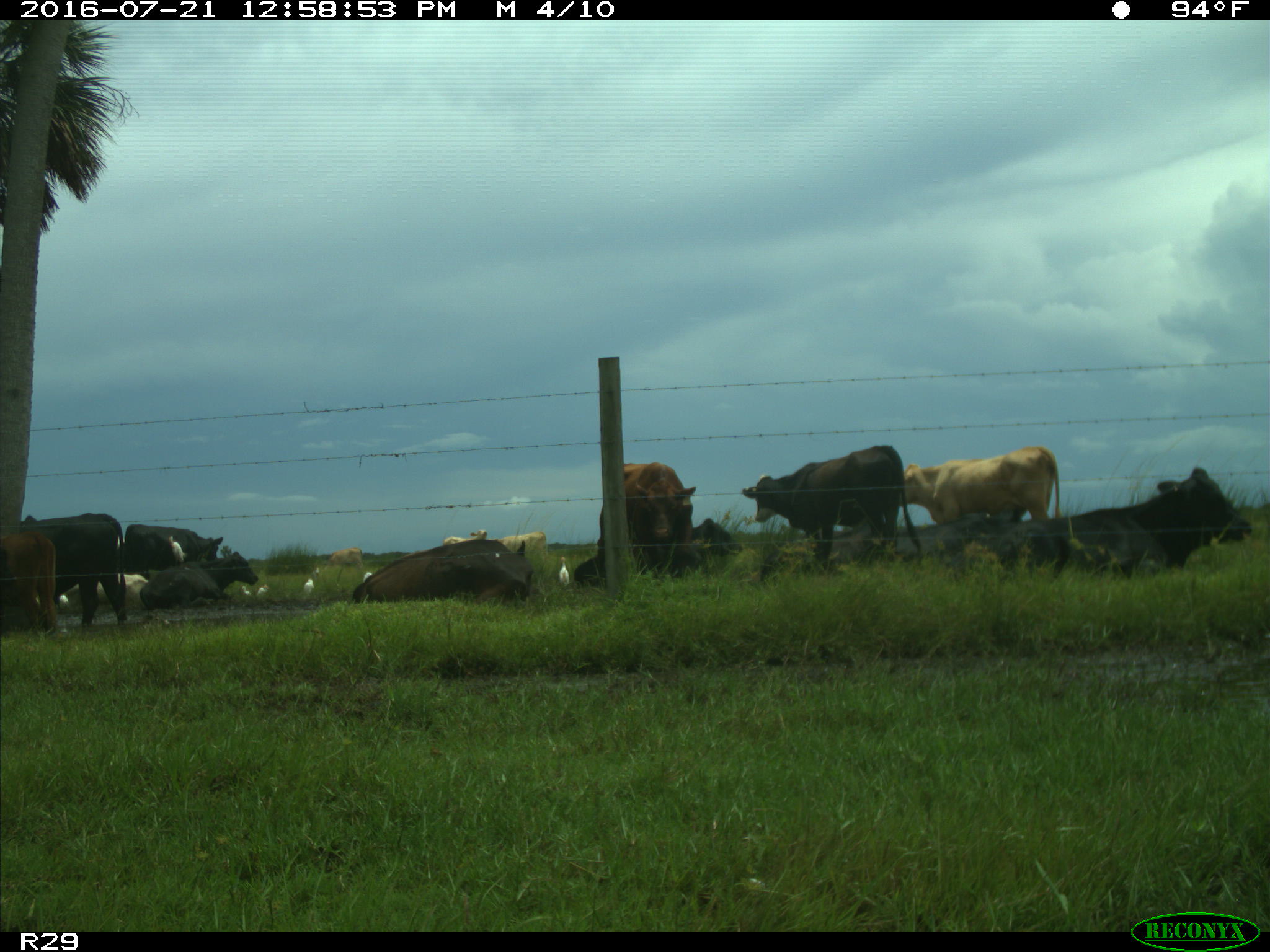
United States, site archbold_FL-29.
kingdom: Animalia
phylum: Chordata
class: Mammalia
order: Artiodactyla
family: Bovidae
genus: Bos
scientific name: Bos taurus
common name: domestic cow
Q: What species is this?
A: Bos taurus (domestic cow).